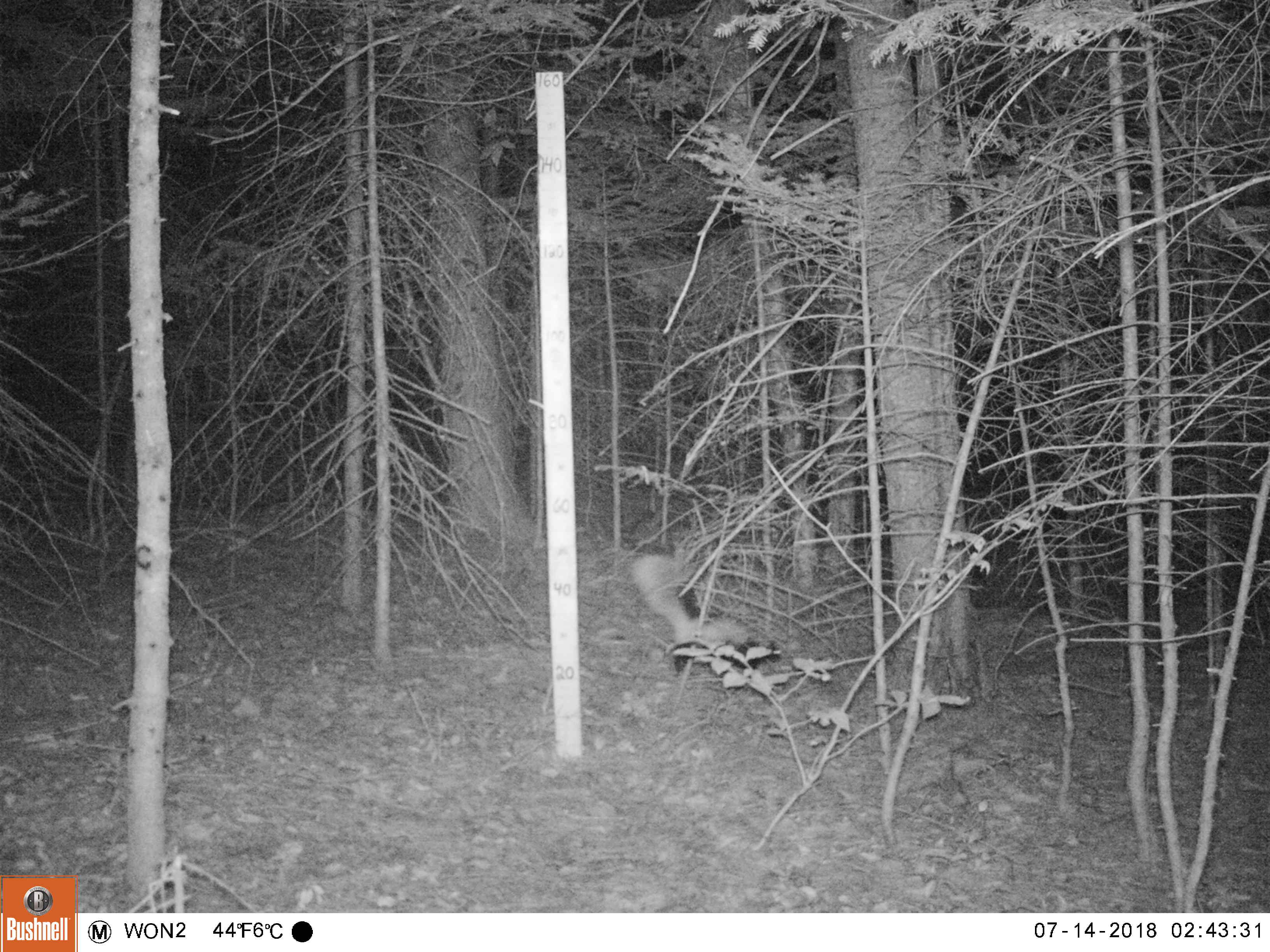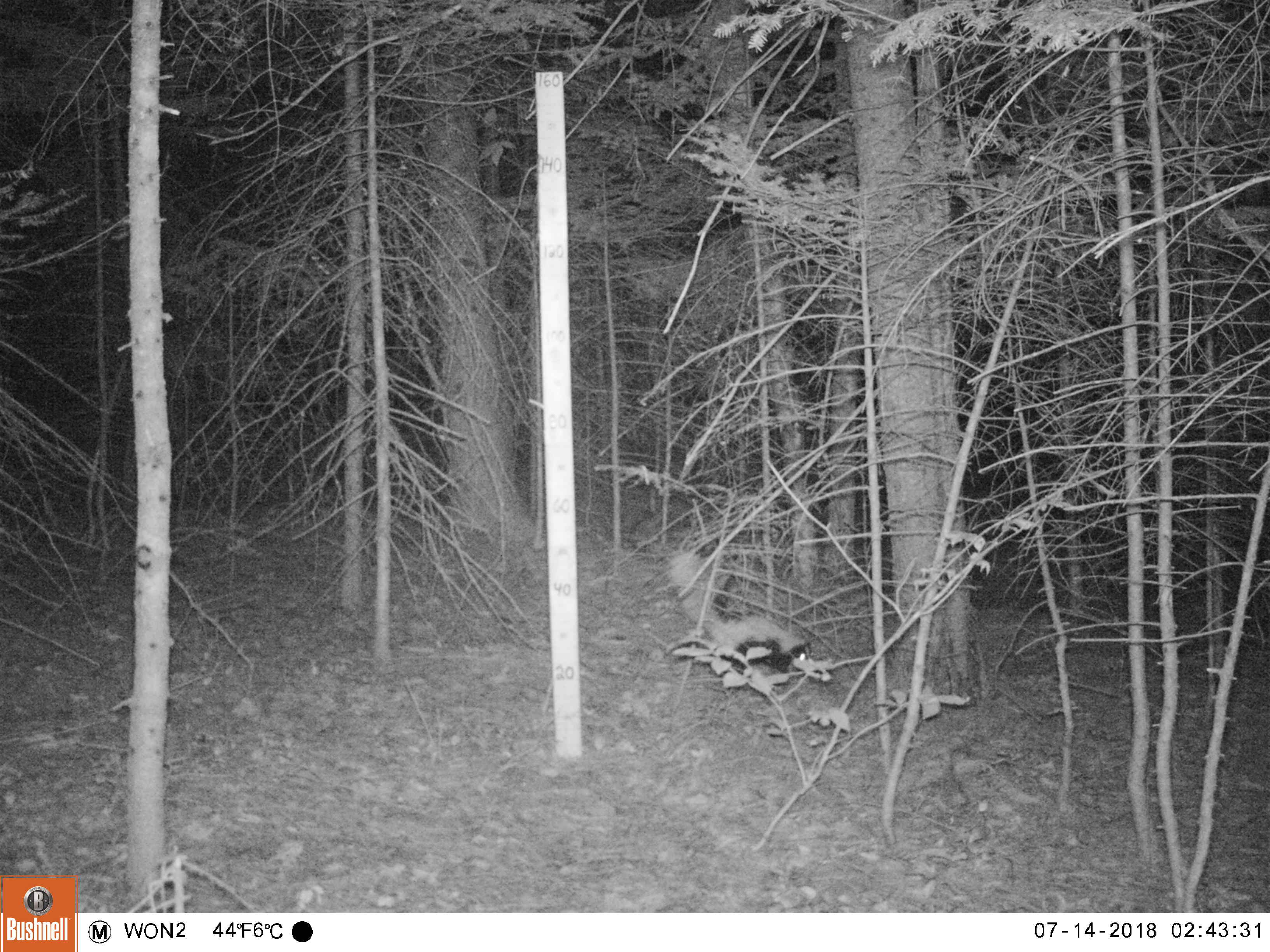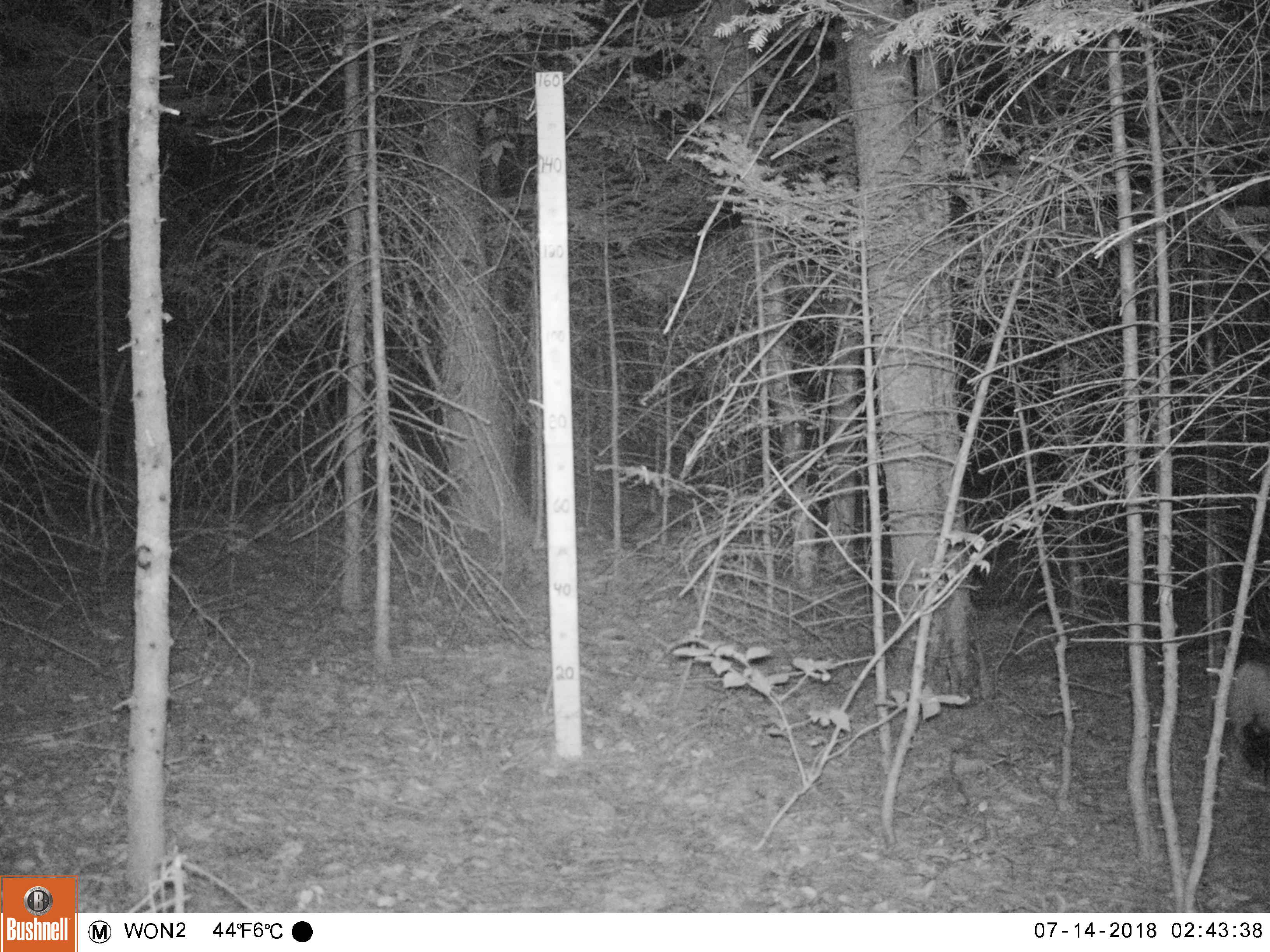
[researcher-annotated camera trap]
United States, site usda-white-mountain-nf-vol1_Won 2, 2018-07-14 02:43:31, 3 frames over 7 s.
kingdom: Animalia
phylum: Chordata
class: Mammalia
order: Carnivora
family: Mephitidae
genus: Mephitis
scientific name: Mephitis mephitis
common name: striped skunk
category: skunk